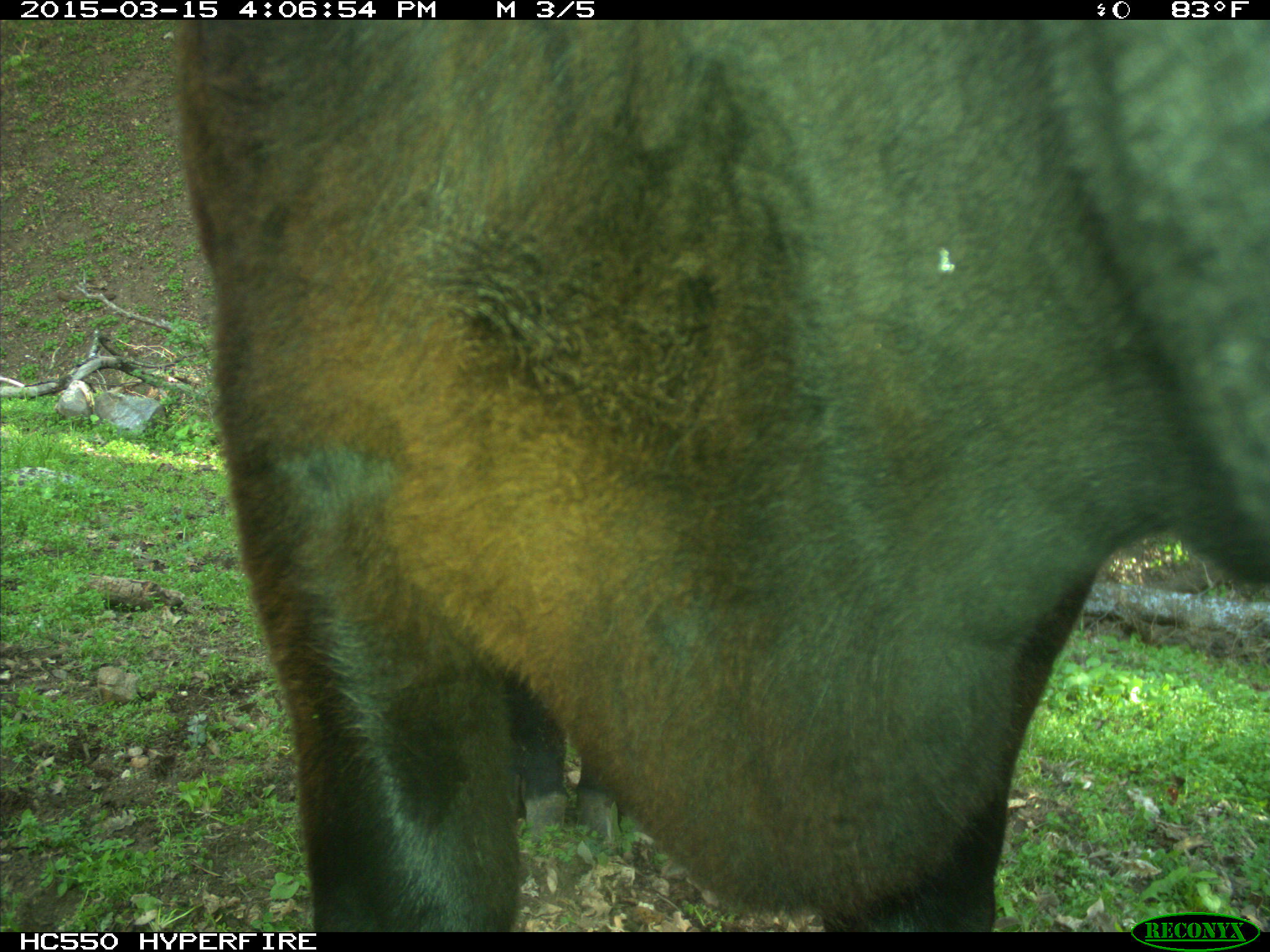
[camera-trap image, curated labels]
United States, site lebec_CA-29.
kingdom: Animalia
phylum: Chordata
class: Mammalia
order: Artiodactyla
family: Bovidae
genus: Bos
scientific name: Bos taurus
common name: domestic cow